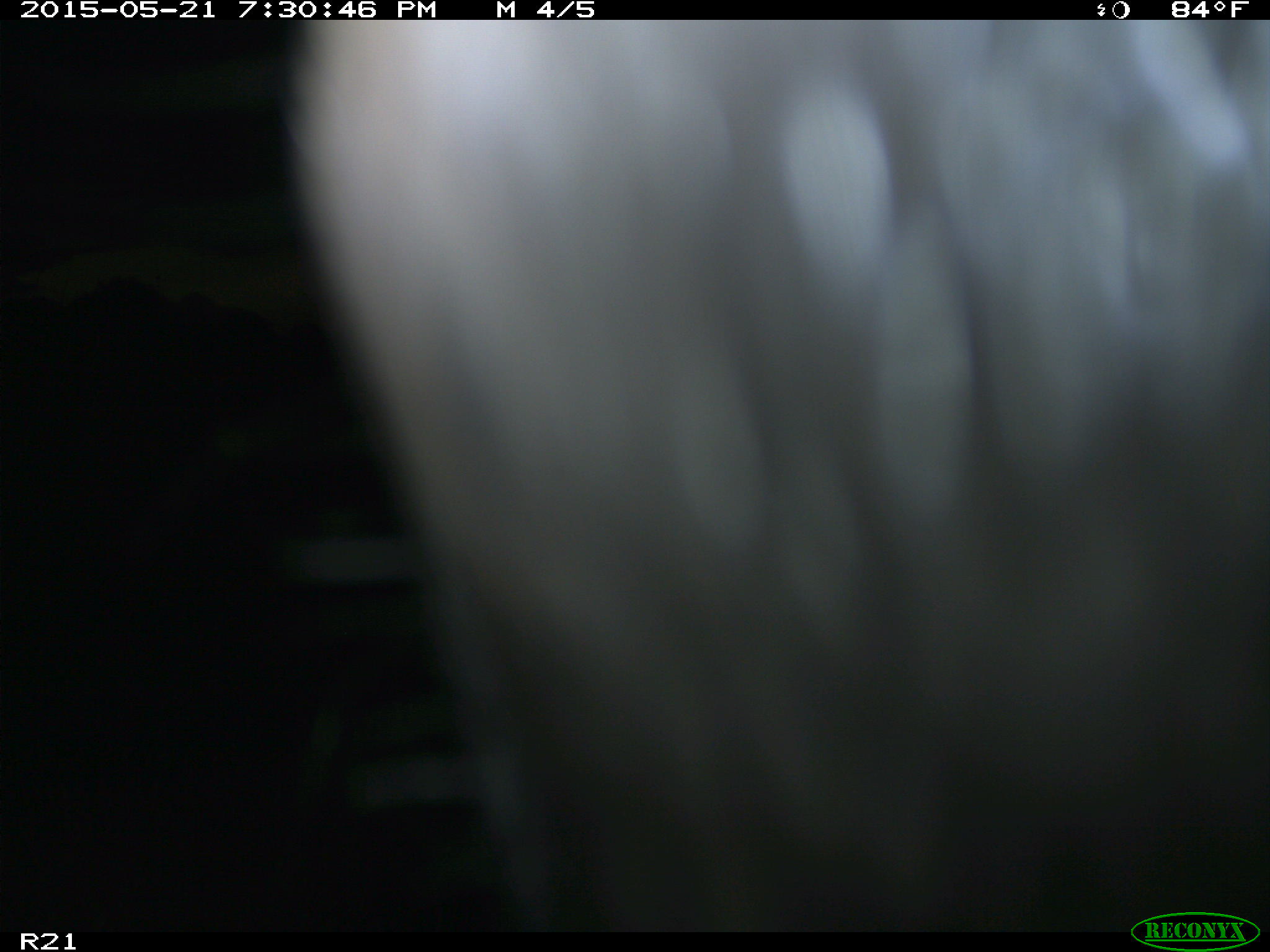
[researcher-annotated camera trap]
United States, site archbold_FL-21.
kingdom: Animalia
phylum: Chordata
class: Mammalia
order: Artiodactyla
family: Bovidae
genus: Bos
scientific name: Bos taurus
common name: domestic cow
Bos taurus (domestic cow).